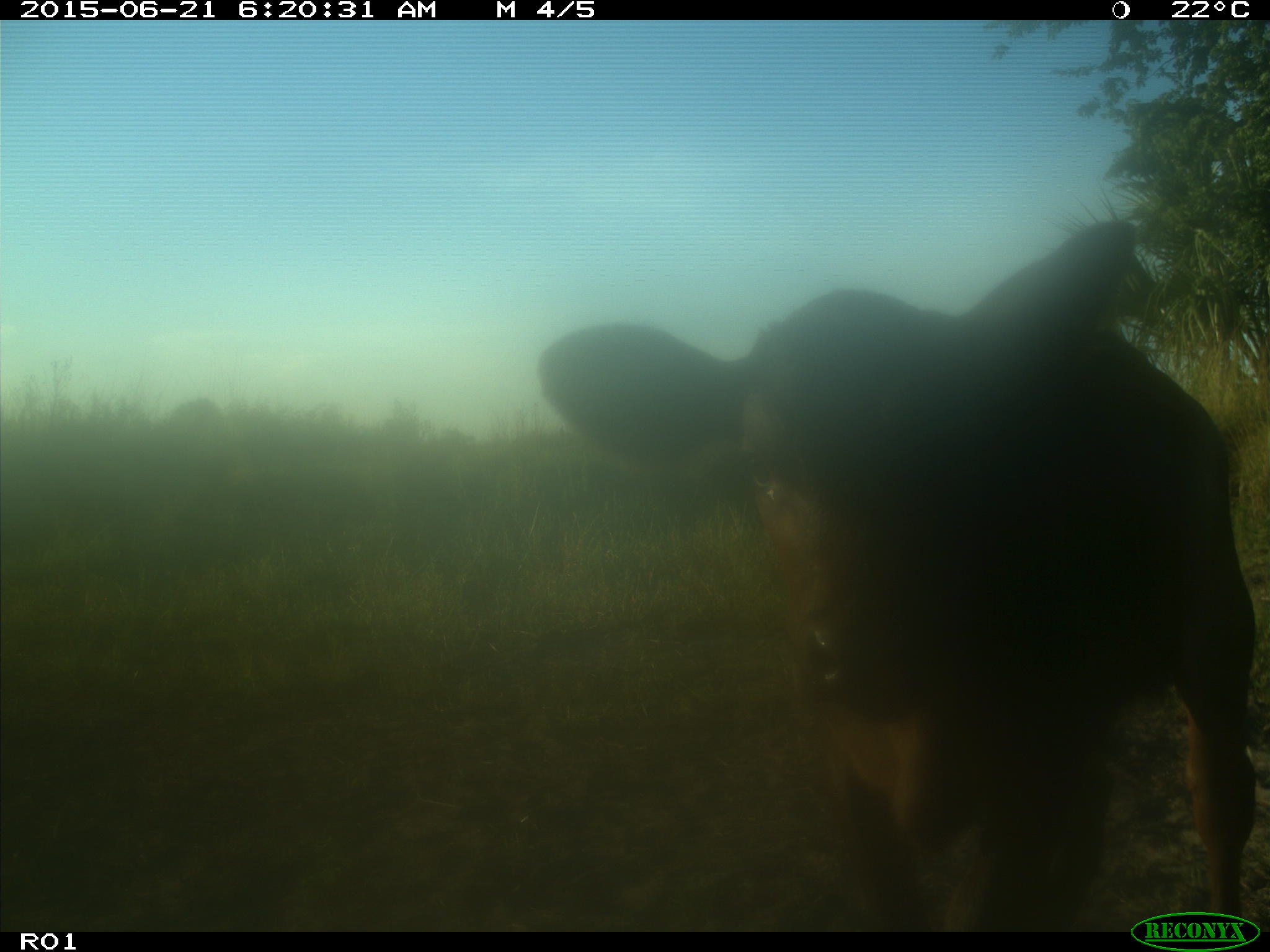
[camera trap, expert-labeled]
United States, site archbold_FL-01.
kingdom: Animalia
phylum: Chordata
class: Mammalia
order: Artiodactyla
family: Bovidae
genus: Bos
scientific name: Bos taurus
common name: domestic cow